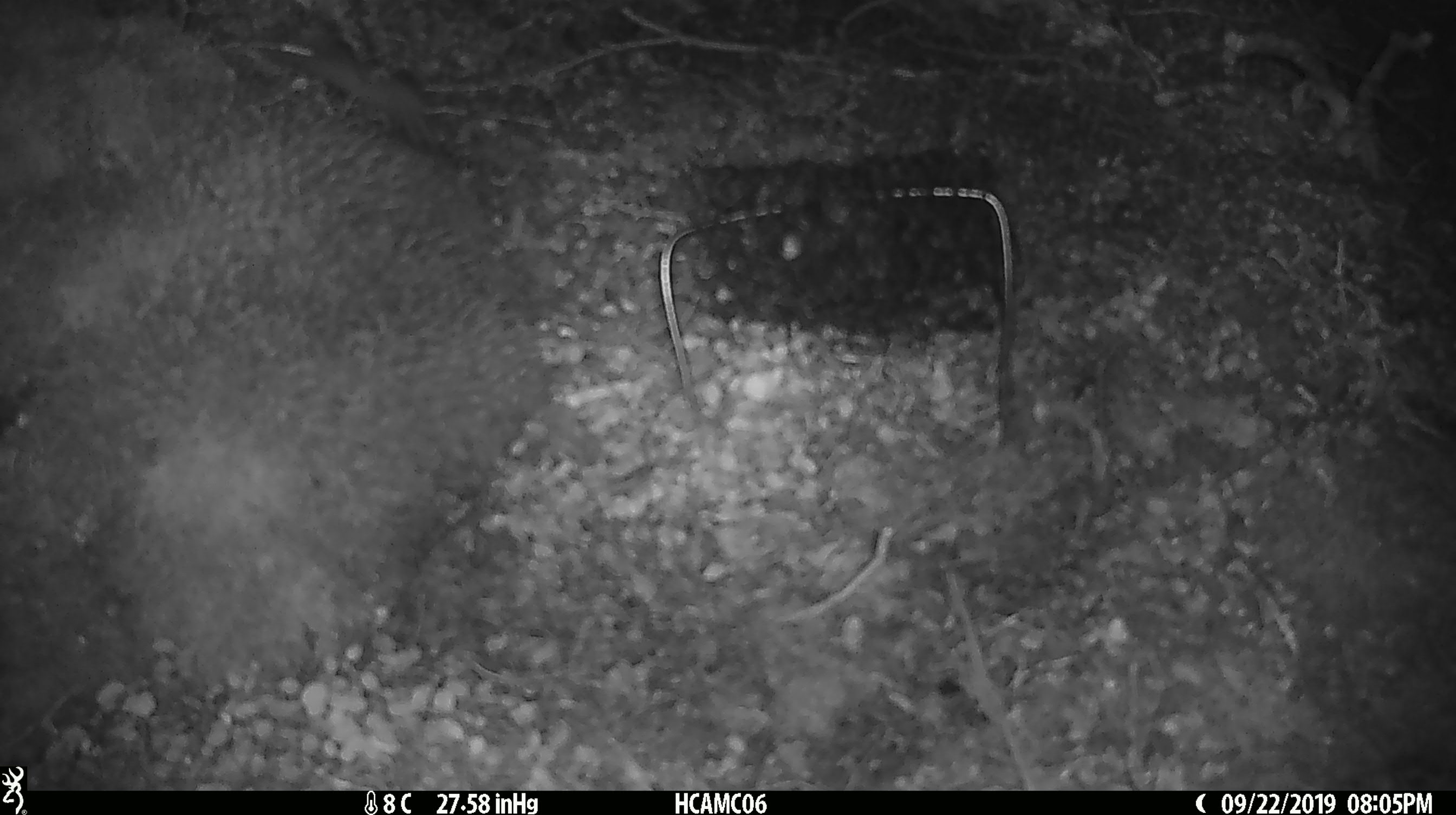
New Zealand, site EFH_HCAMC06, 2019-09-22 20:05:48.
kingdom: Animalia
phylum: Chordata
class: Mammalia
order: Rodentia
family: Muridae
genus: Mus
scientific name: Mus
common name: mouse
Mouse (Mus).